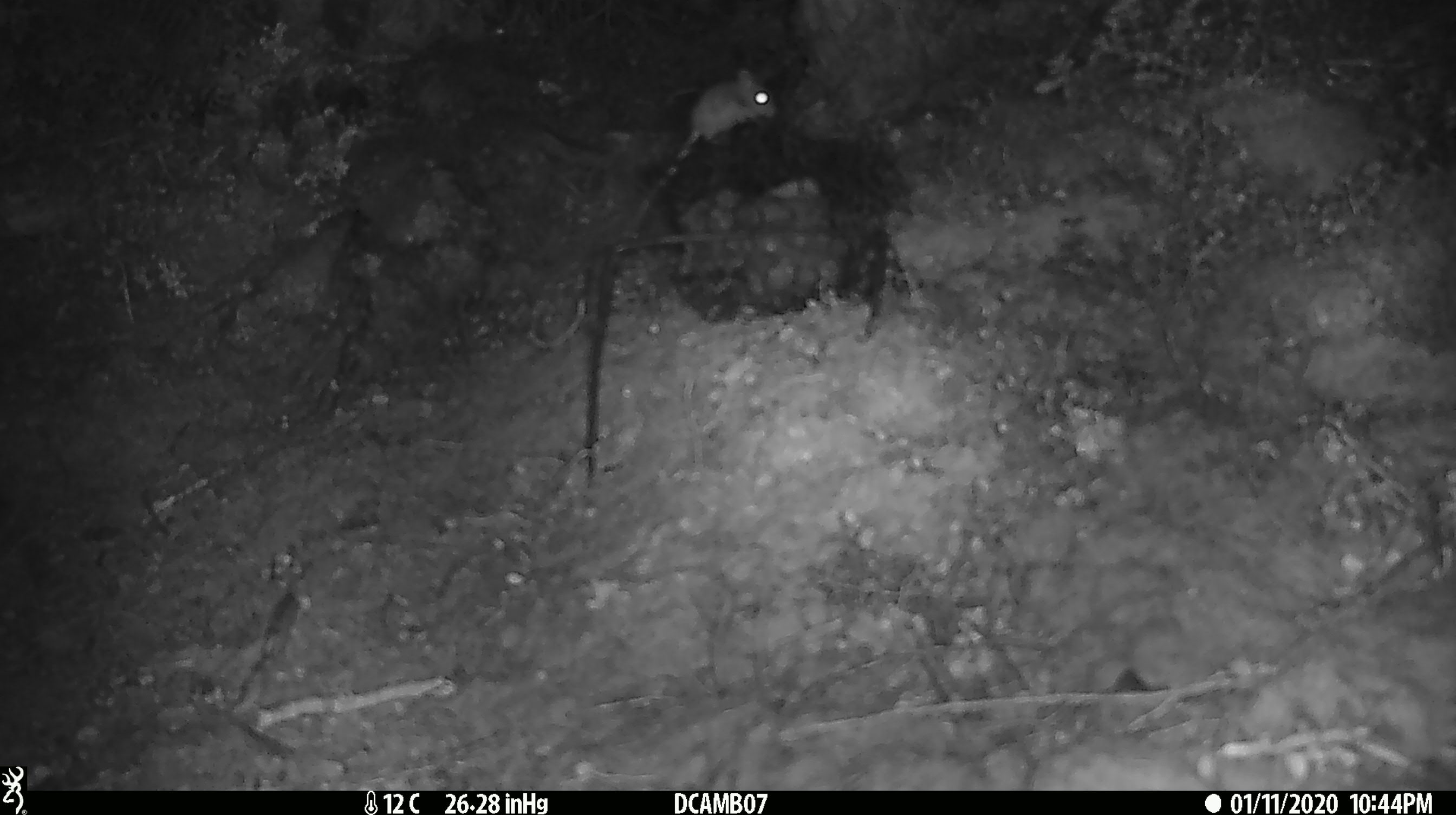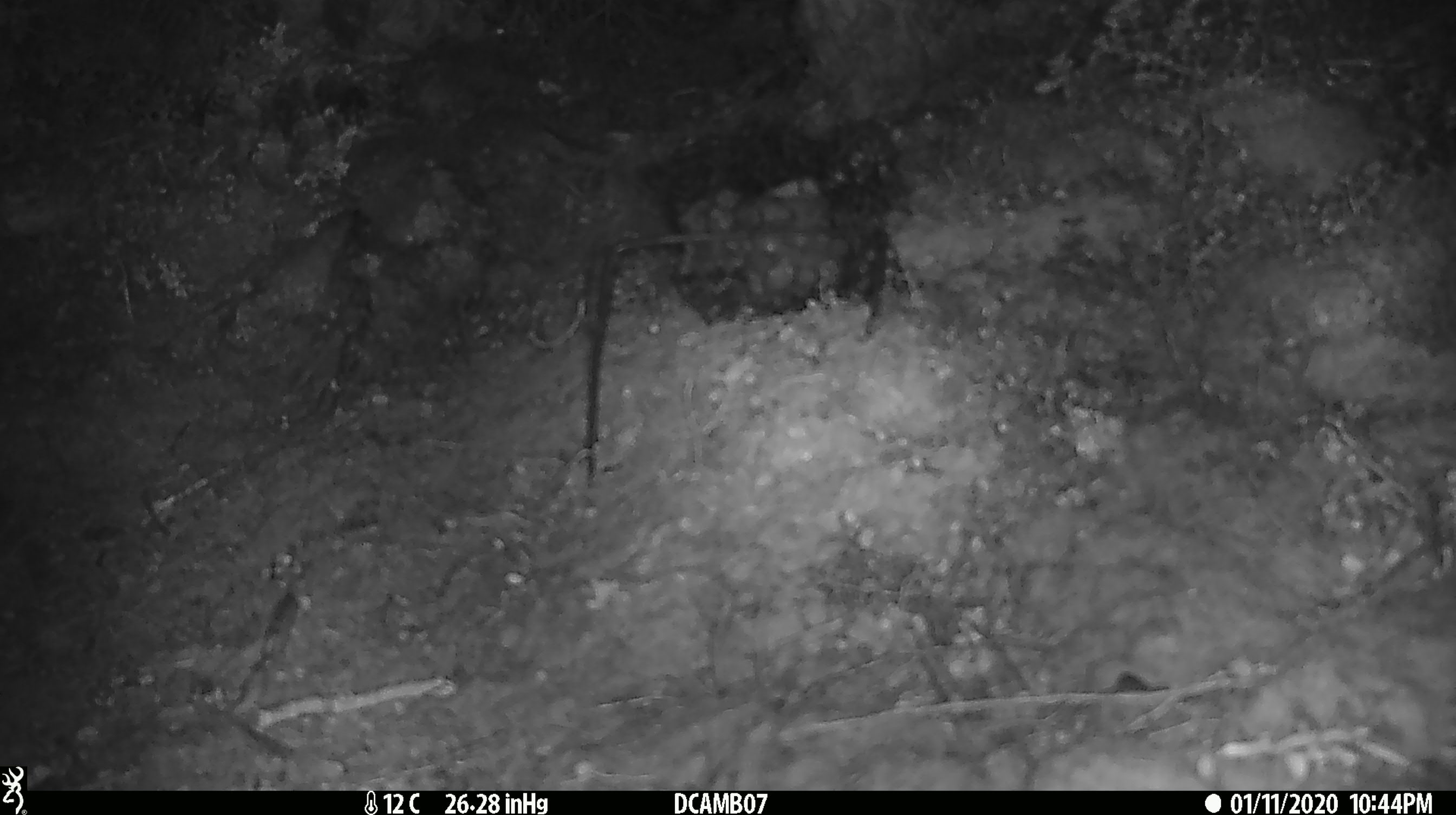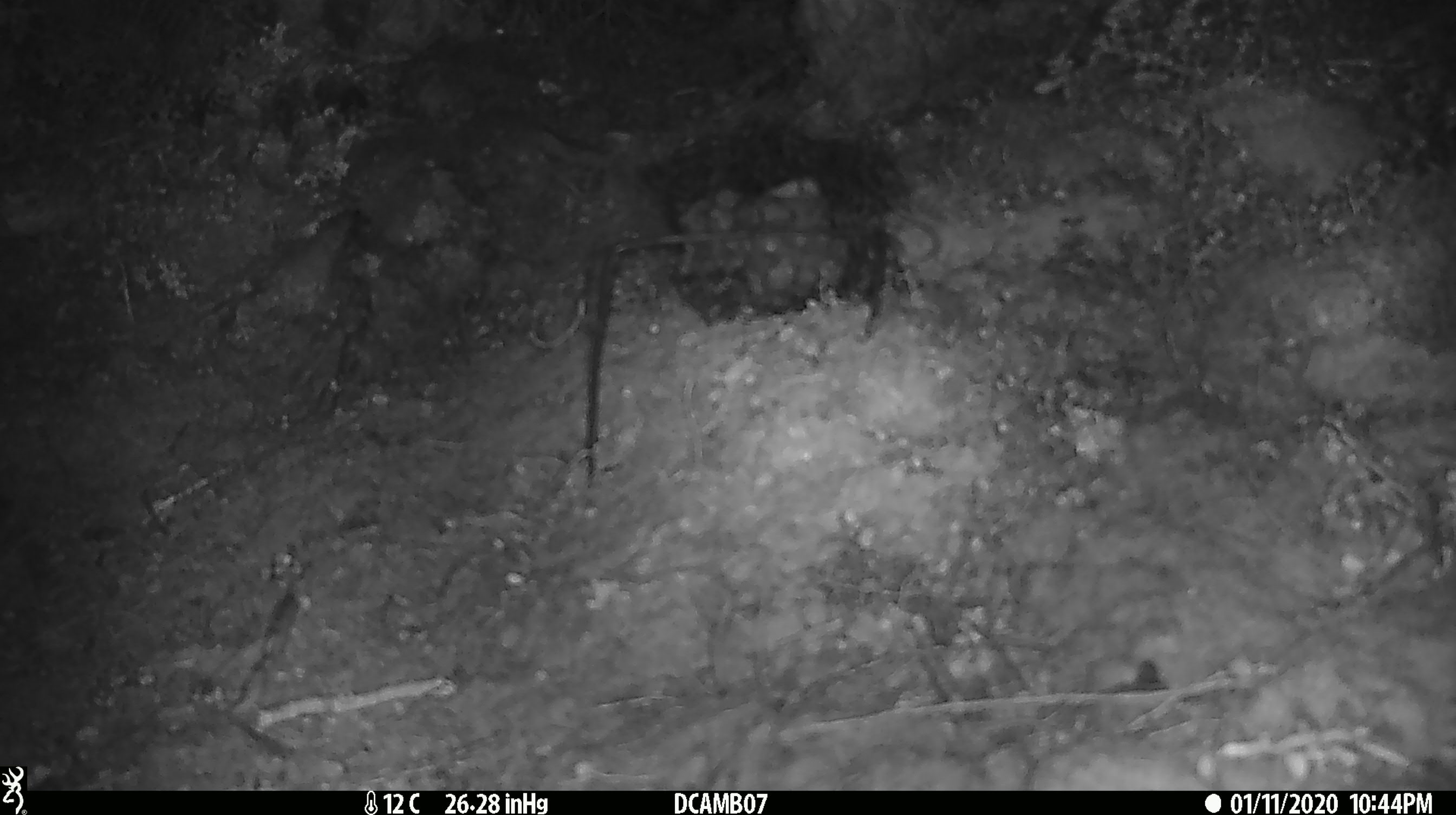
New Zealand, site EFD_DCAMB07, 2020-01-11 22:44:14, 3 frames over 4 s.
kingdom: Animalia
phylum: Chordata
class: Mammalia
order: Rodentia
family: Muridae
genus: Mus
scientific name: Mus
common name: mouse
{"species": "mouse (Mus)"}